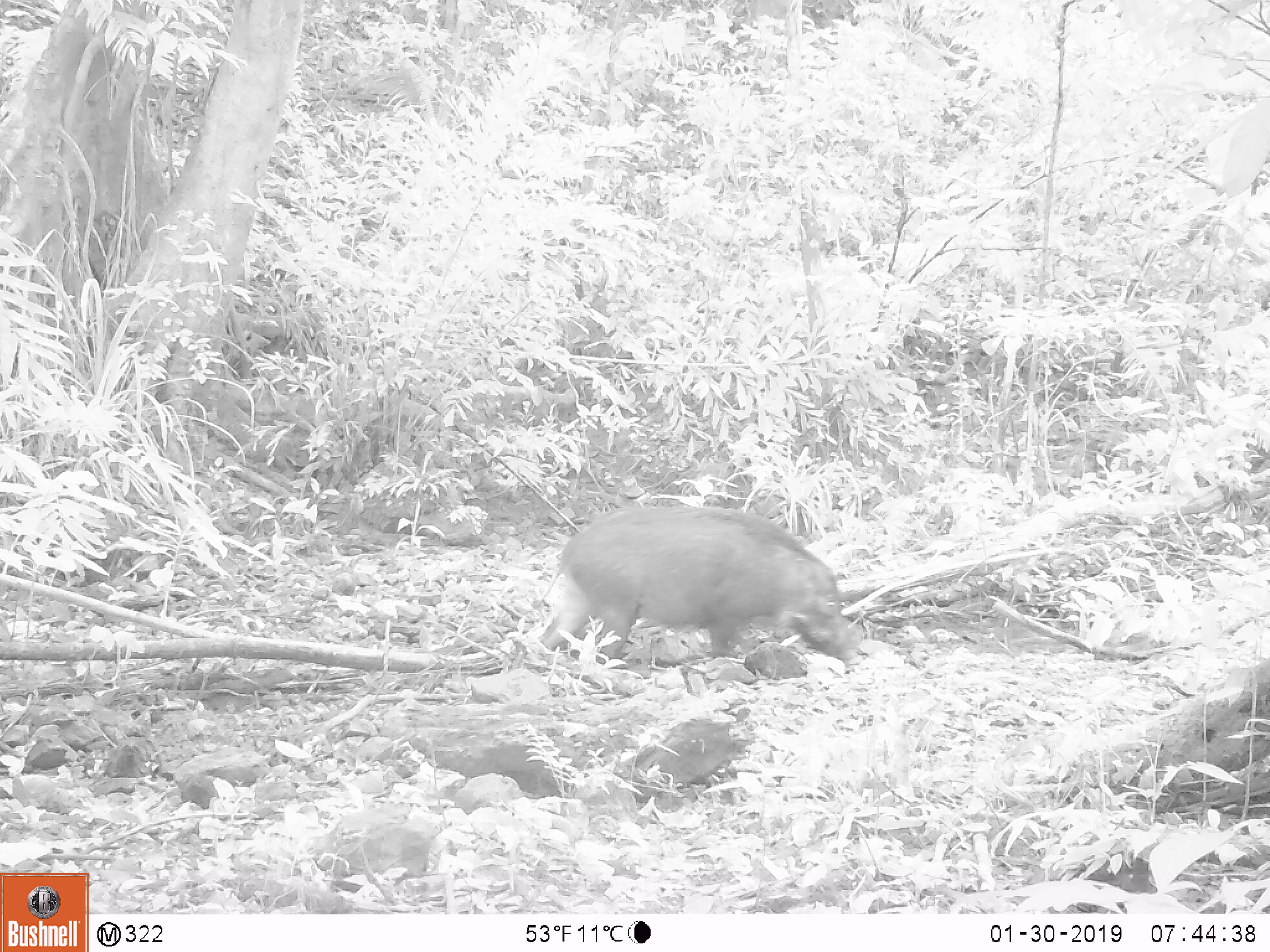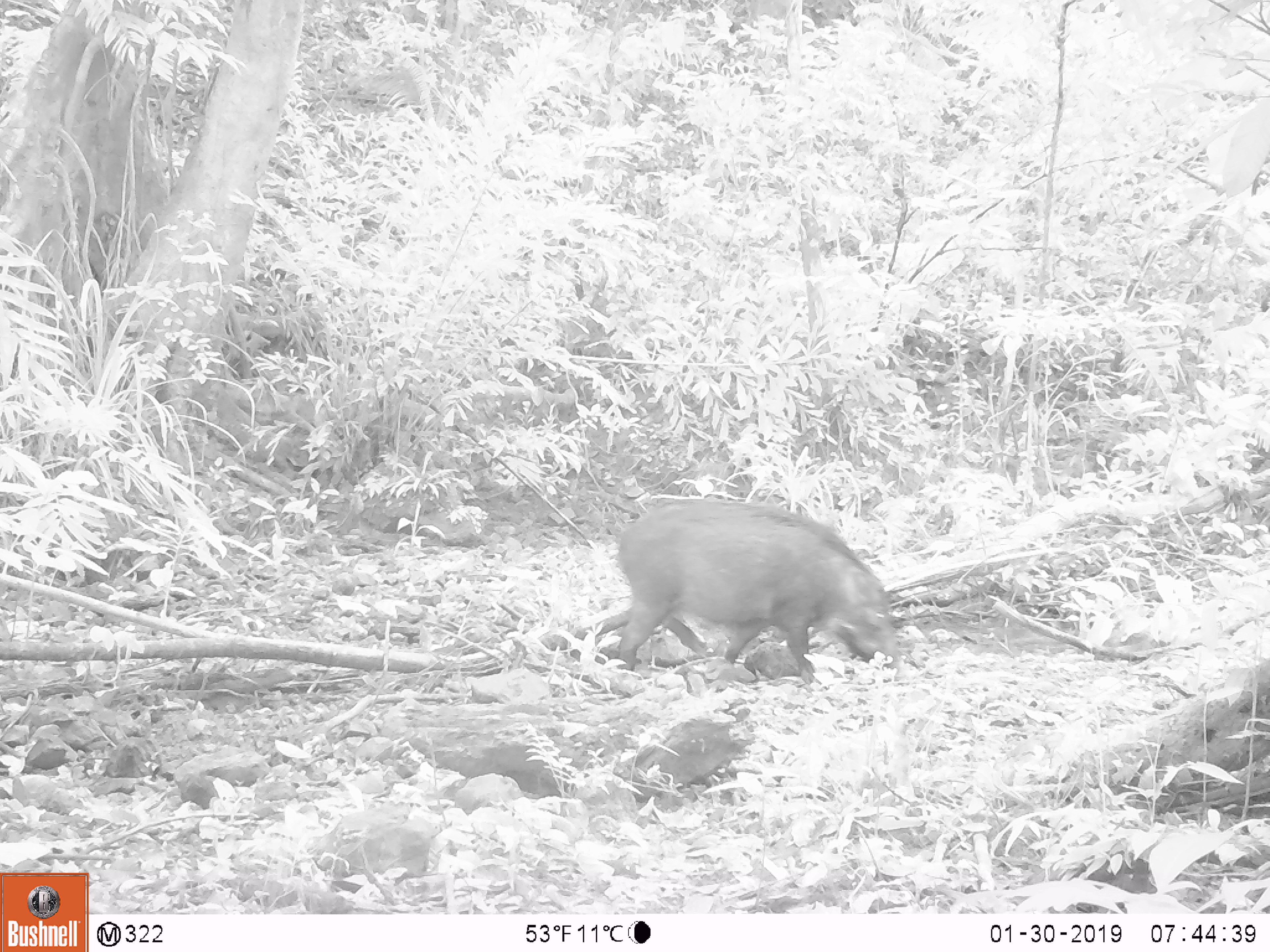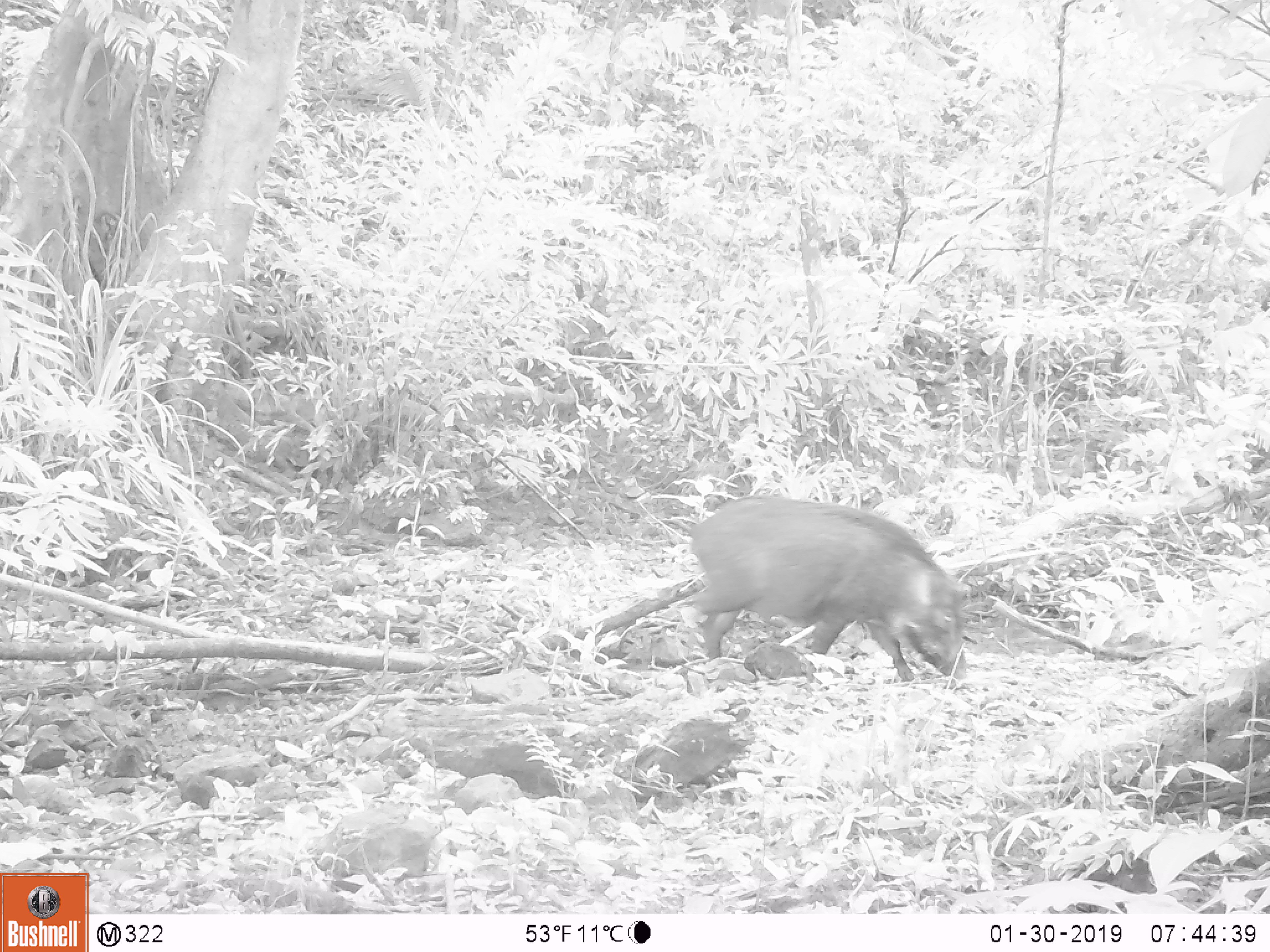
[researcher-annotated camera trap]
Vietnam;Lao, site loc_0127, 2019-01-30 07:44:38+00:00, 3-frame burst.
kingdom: Animalia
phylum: Chordata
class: Mammalia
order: Artiodactyla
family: Suidae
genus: Sus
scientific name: Sus scrofa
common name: eurasian wild pig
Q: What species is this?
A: Eurasian wild pig (Sus scrofa).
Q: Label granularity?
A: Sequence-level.